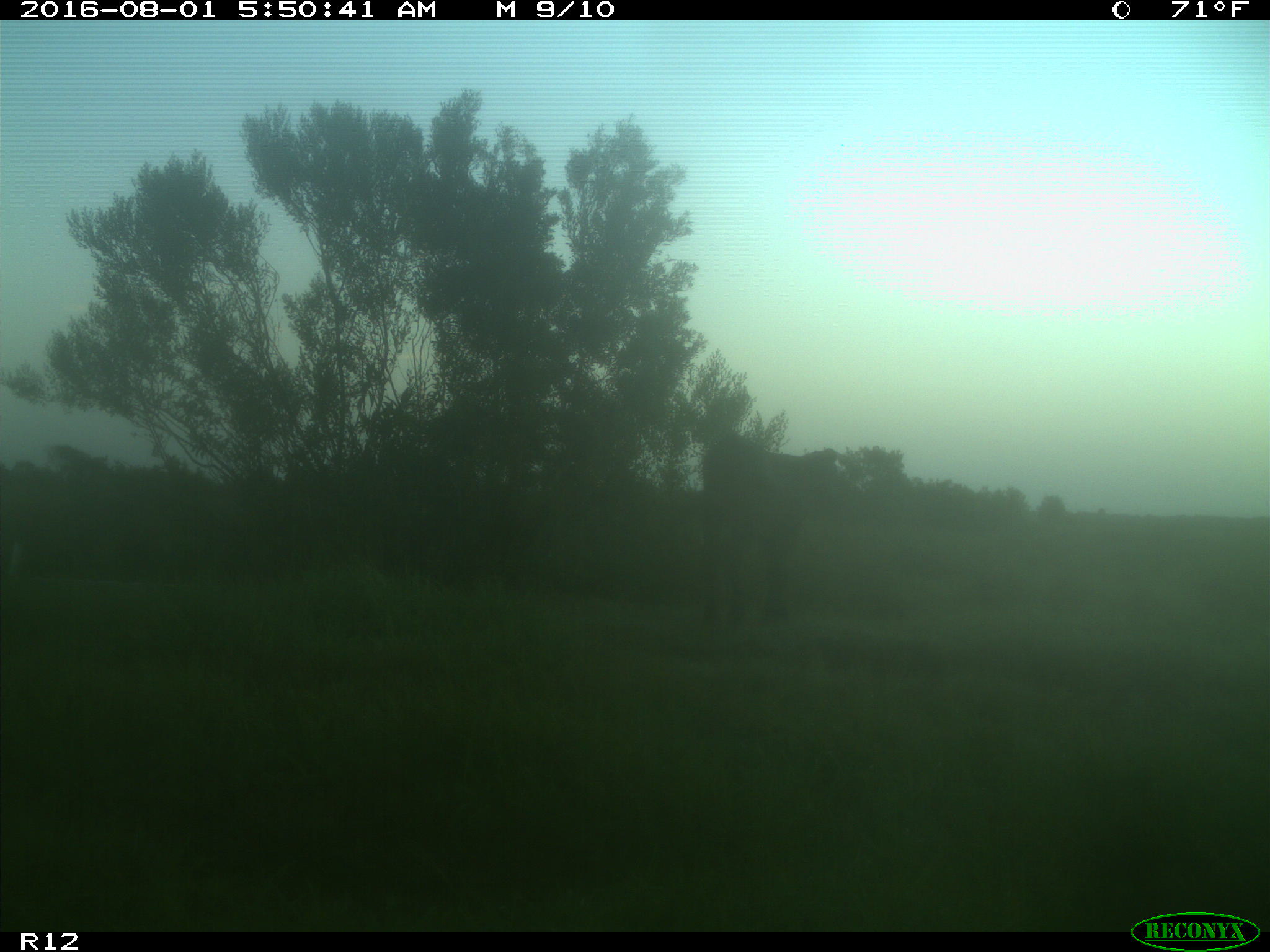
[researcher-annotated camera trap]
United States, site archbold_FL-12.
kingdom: Animalia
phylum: Chordata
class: Mammalia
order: Artiodactyla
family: Bovidae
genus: Bos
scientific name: Bos taurus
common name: domestic cow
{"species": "Bos taurus (domestic cow)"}